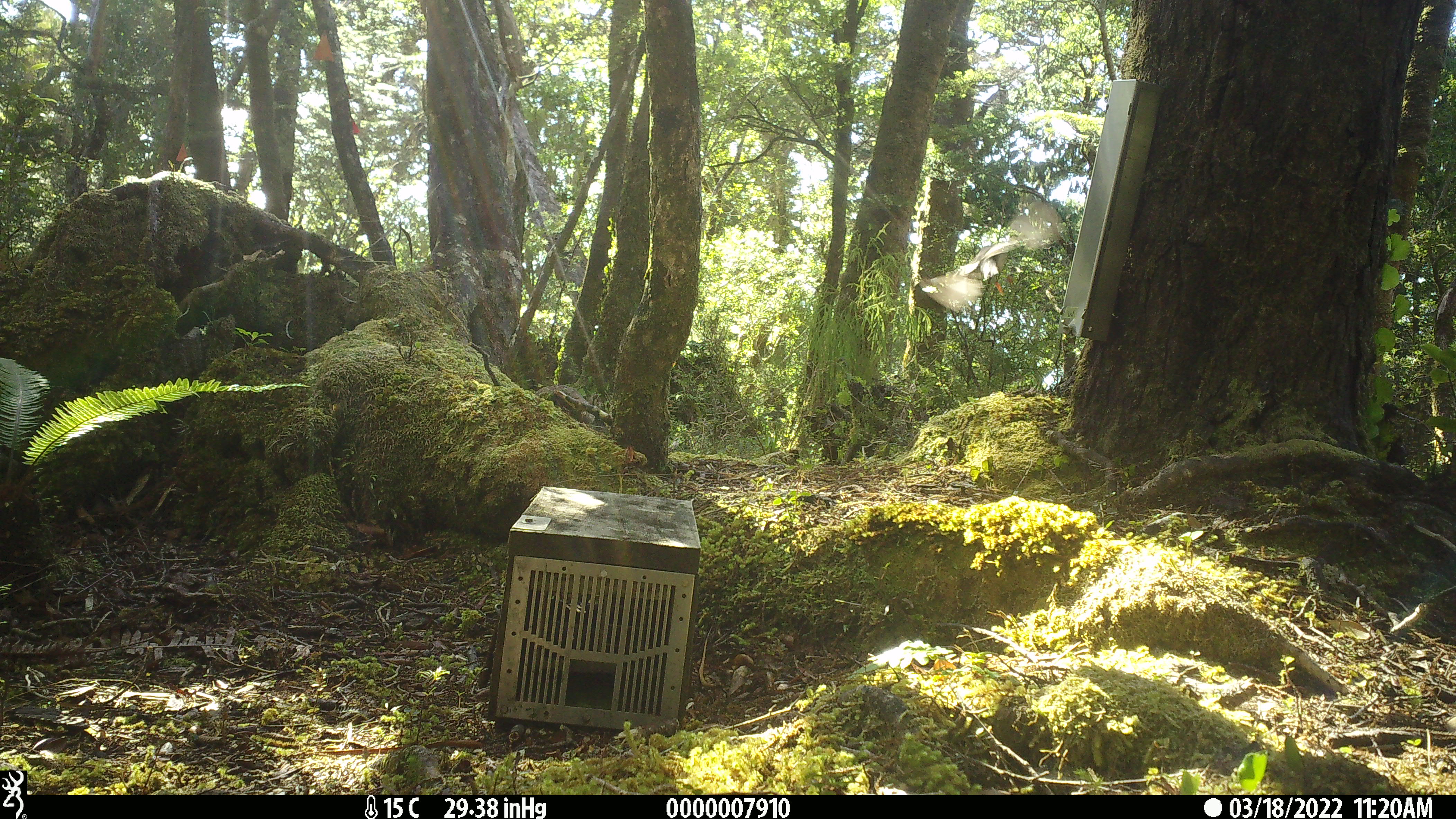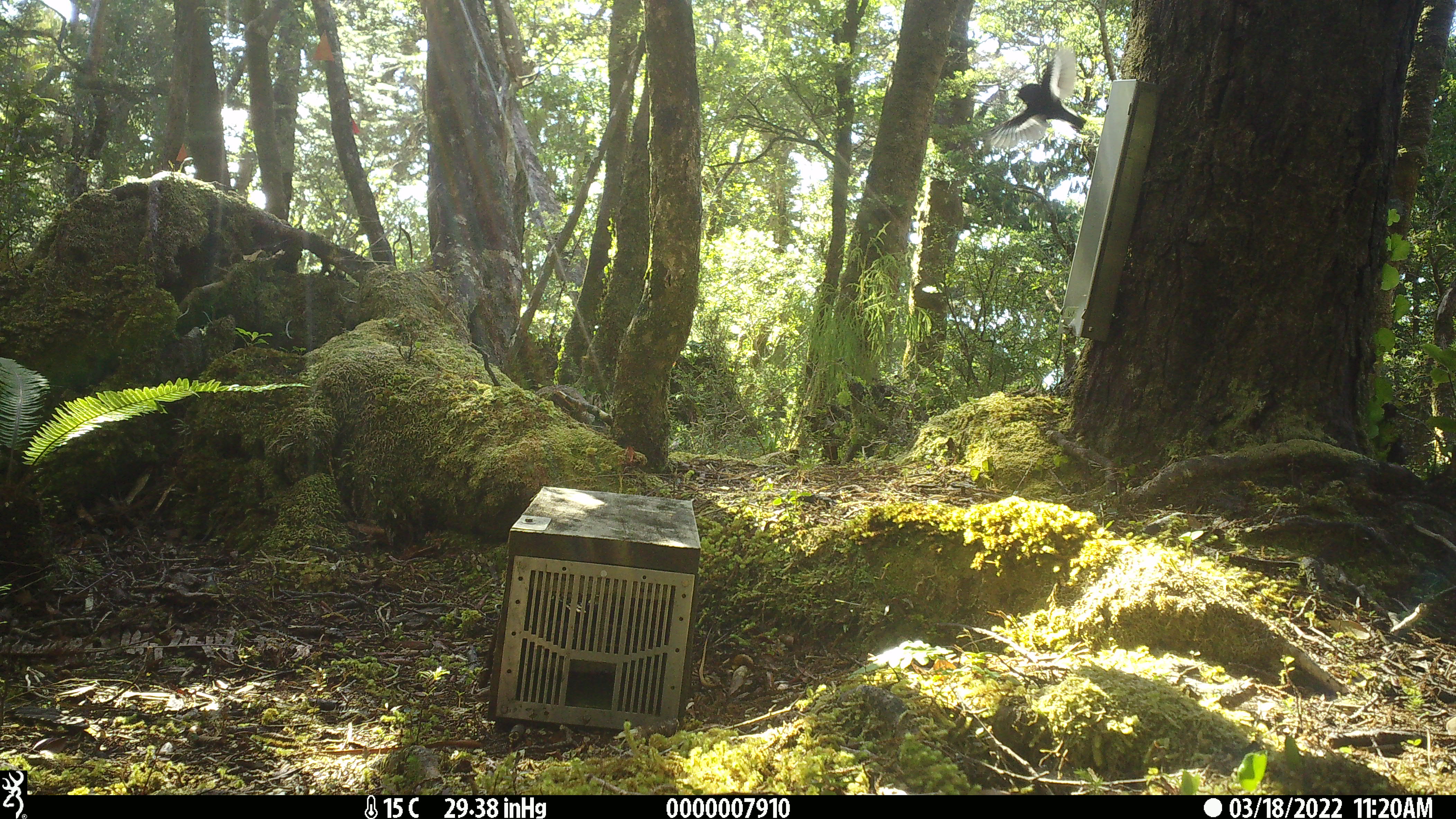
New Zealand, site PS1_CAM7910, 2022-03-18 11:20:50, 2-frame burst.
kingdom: Animalia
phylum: Chordata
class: Aves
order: Passeriformes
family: Petroicidae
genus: Petroica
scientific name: Petroica macrocephala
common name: tomtit